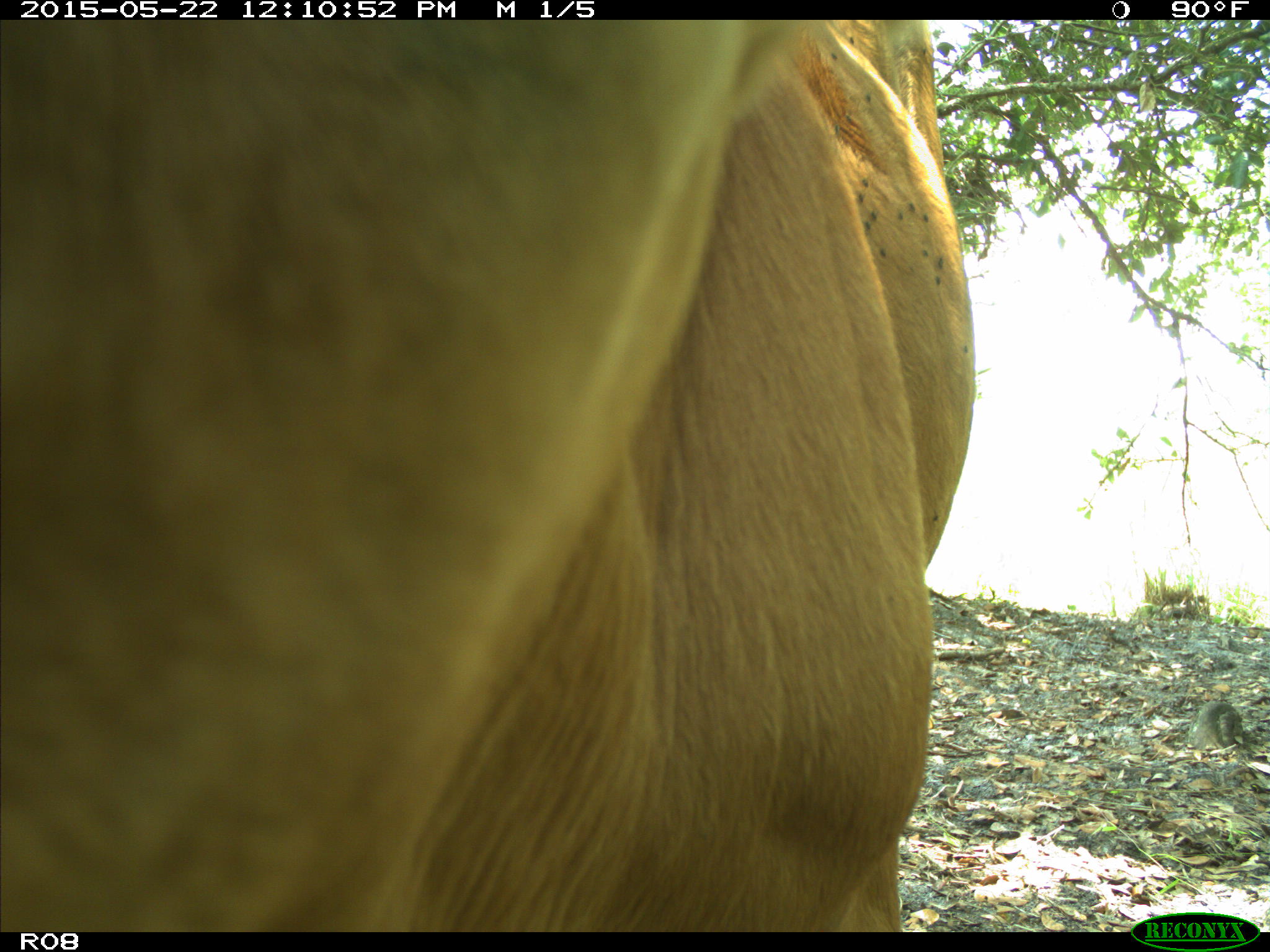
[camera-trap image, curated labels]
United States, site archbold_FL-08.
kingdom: Animalia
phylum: Chordata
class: Mammalia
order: Artiodactyla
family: Bovidae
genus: Bos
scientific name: Bos taurus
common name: domestic cow